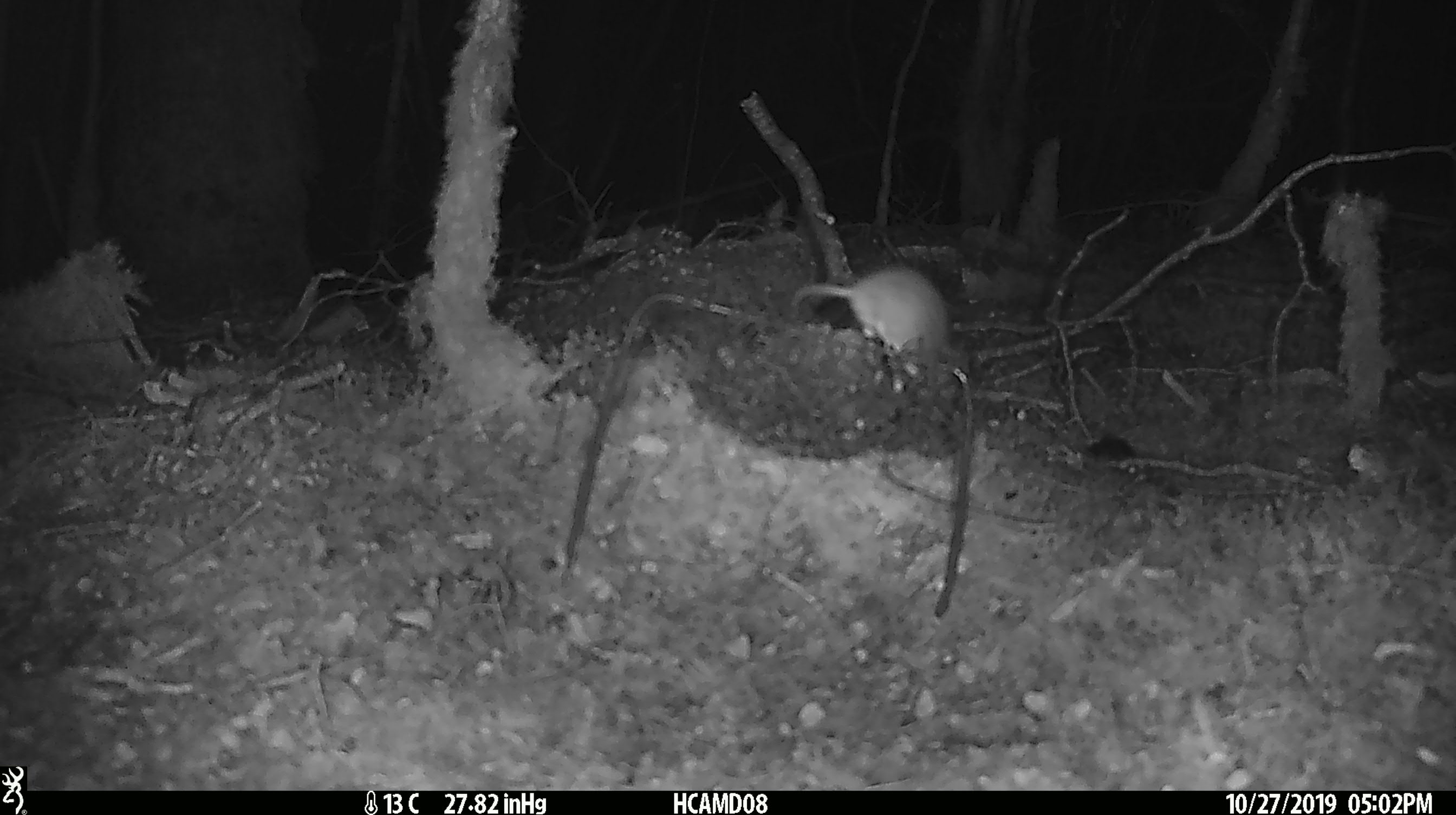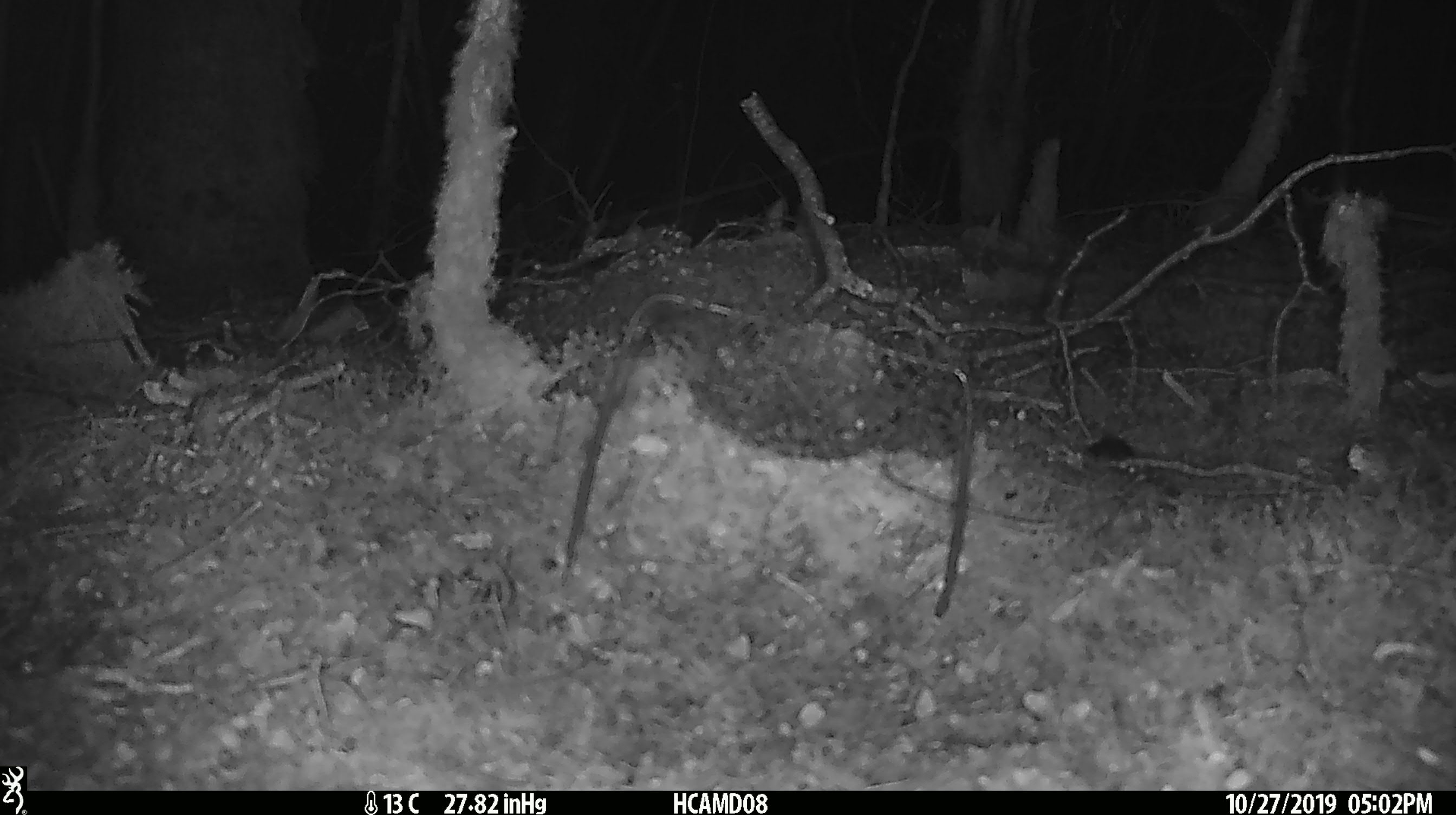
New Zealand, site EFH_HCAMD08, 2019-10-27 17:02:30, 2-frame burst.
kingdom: Animalia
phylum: Chordata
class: Mammalia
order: Rodentia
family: Muridae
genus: Mus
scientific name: Mus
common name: mouse